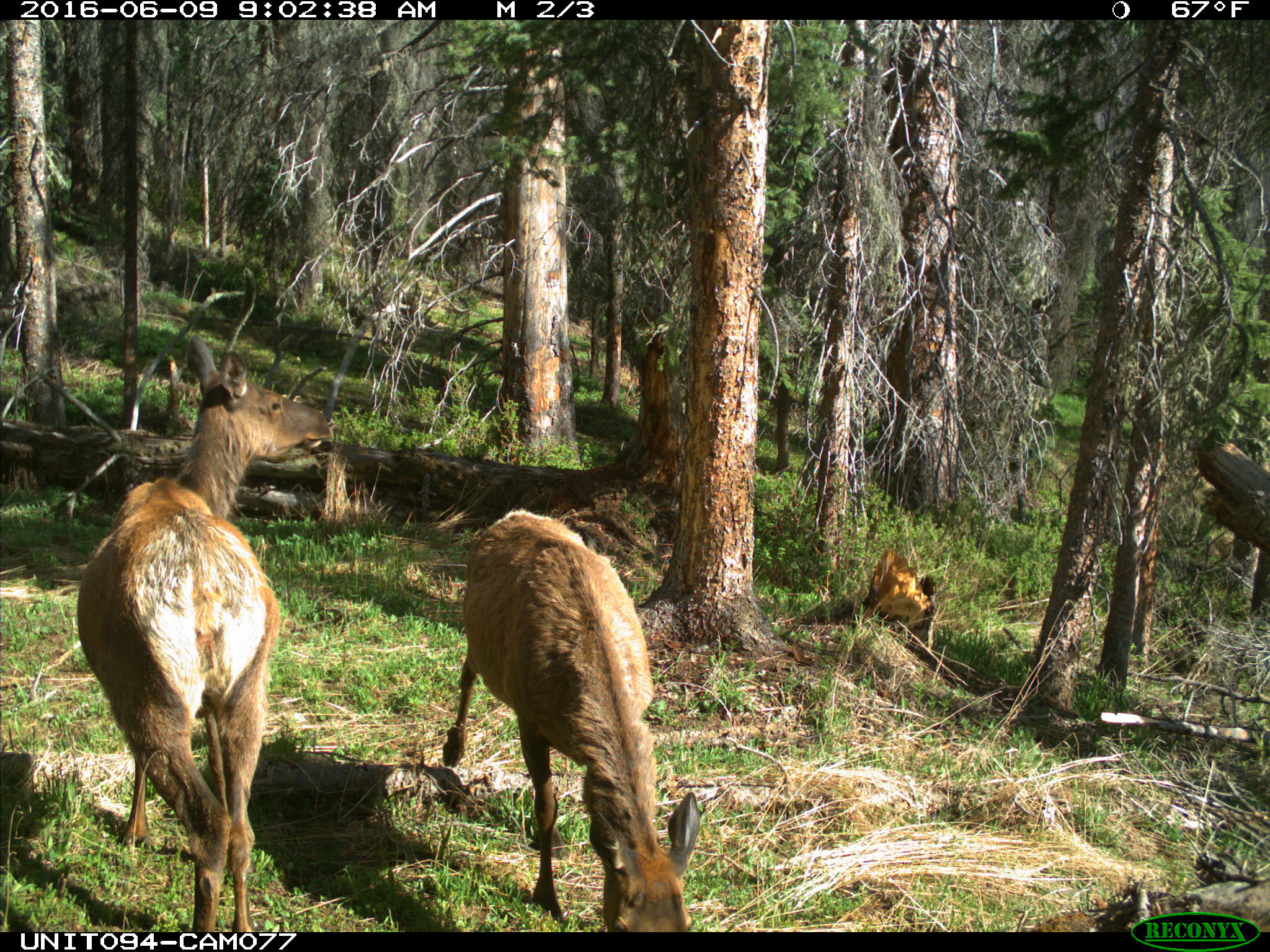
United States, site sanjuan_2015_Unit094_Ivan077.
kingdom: Animalia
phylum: Chordata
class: Mammalia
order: Artiodactyla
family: Cervidae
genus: Cervus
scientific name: Cervus elaphus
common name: red deer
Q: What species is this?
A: Cervus elaphus (red deer).